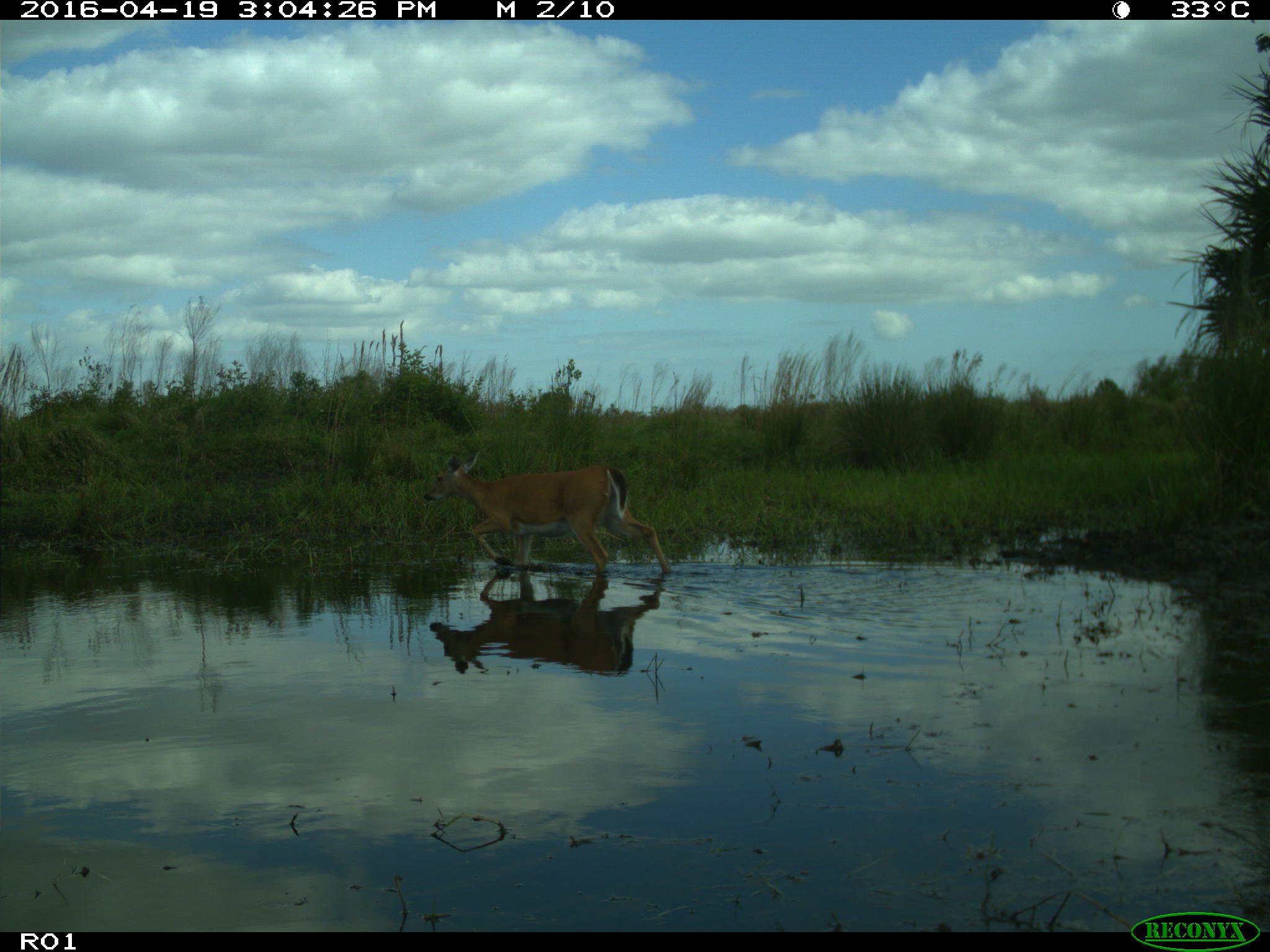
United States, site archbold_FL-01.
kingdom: Animalia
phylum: Chordata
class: Mammalia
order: Artiodactyla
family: Bovidae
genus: Bos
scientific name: Bos taurus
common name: domestic cow